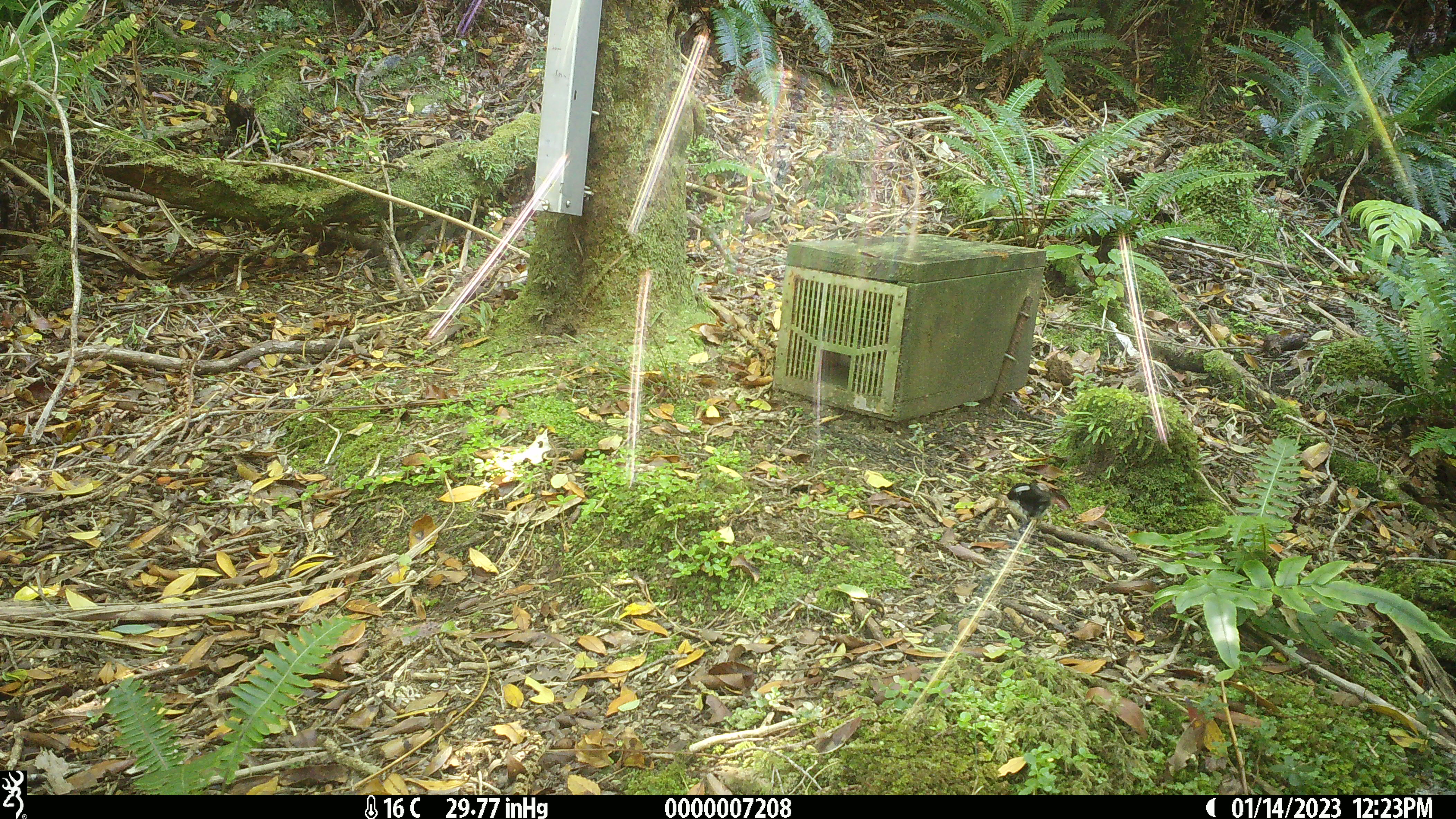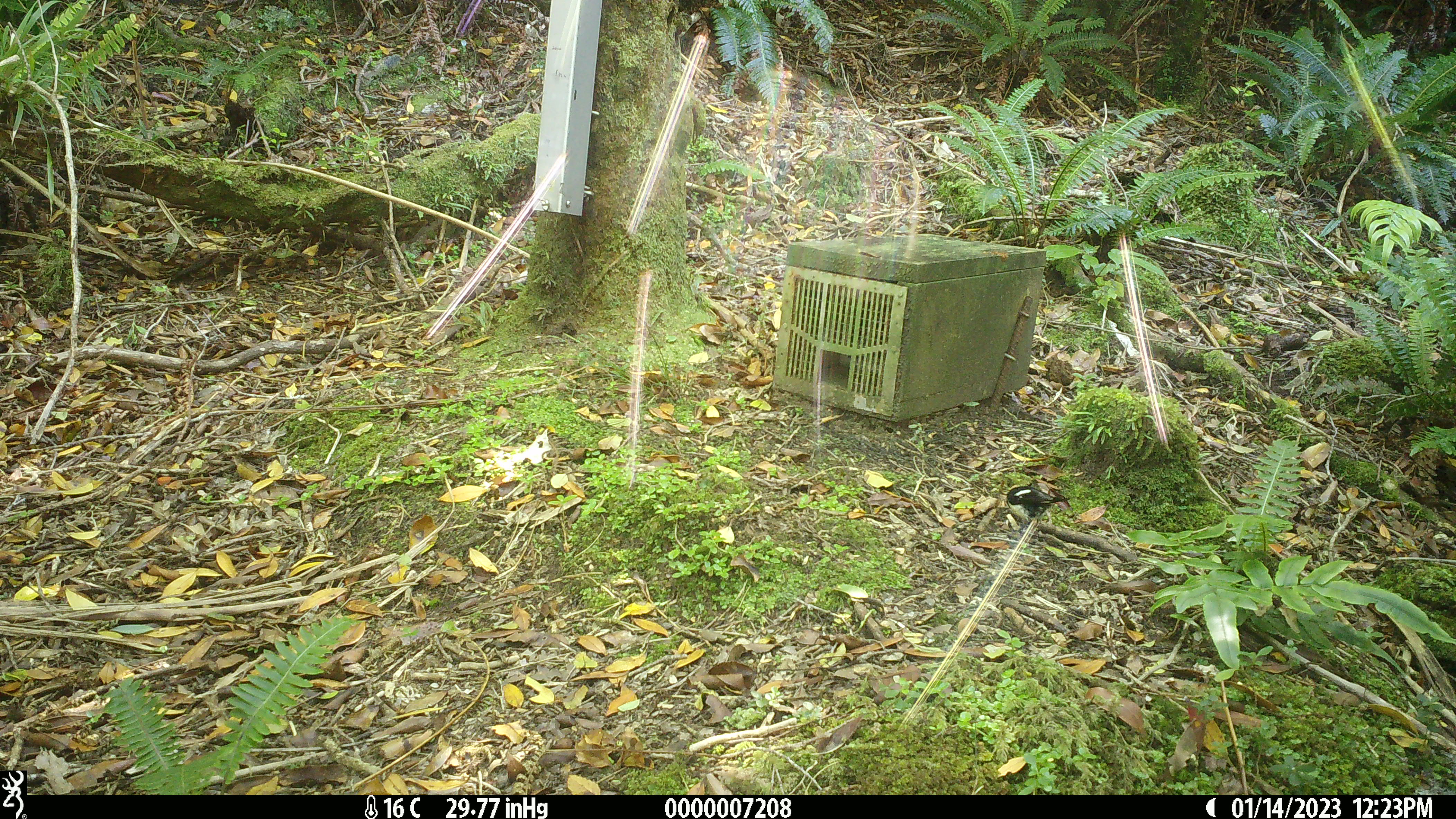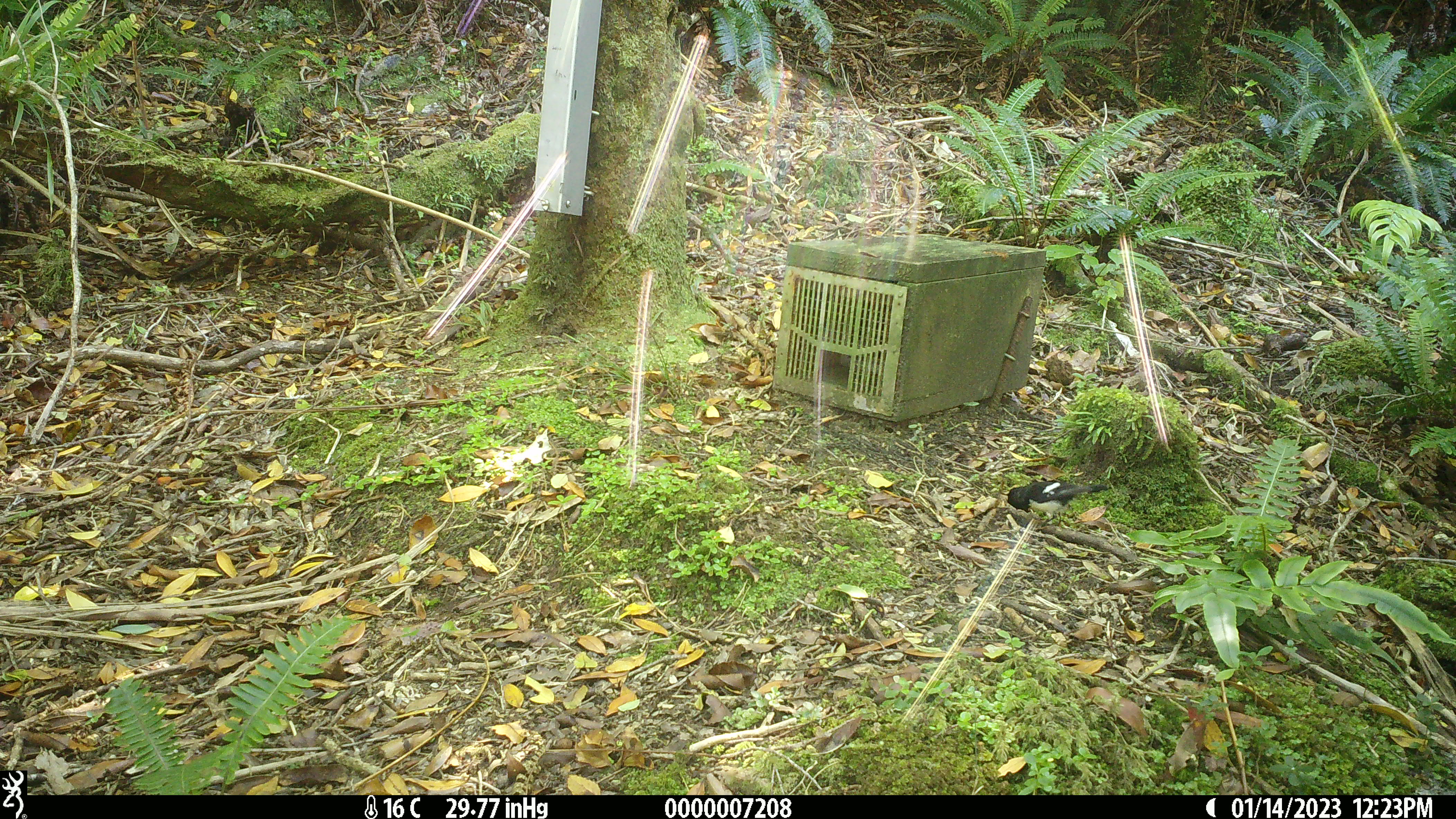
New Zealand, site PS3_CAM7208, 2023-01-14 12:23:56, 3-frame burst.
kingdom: Animalia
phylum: Chordata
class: Aves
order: Passeriformes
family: Petroicidae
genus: Petroica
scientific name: Petroica macrocephala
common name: tomtit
Tomtit (Petroica macrocephala).